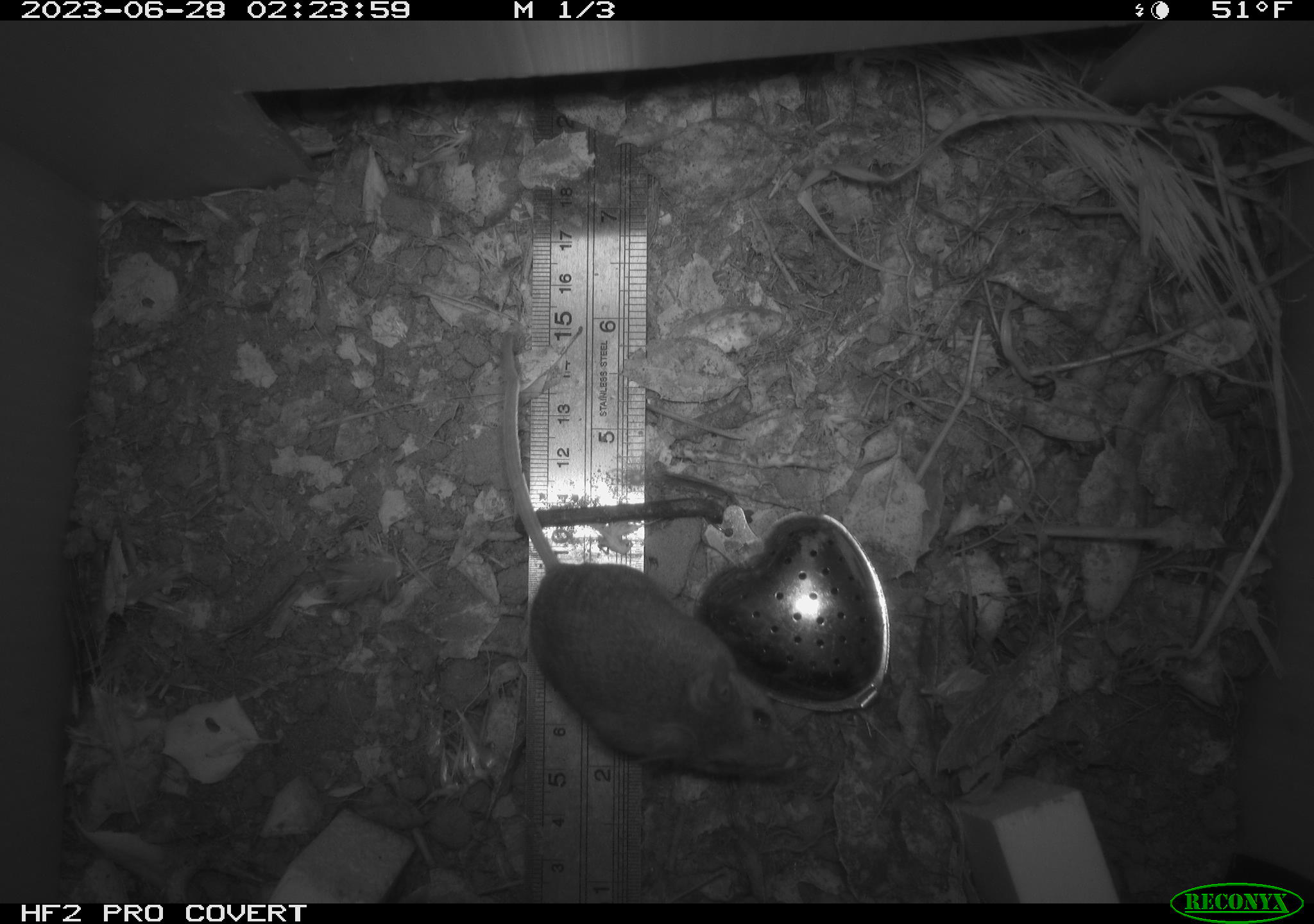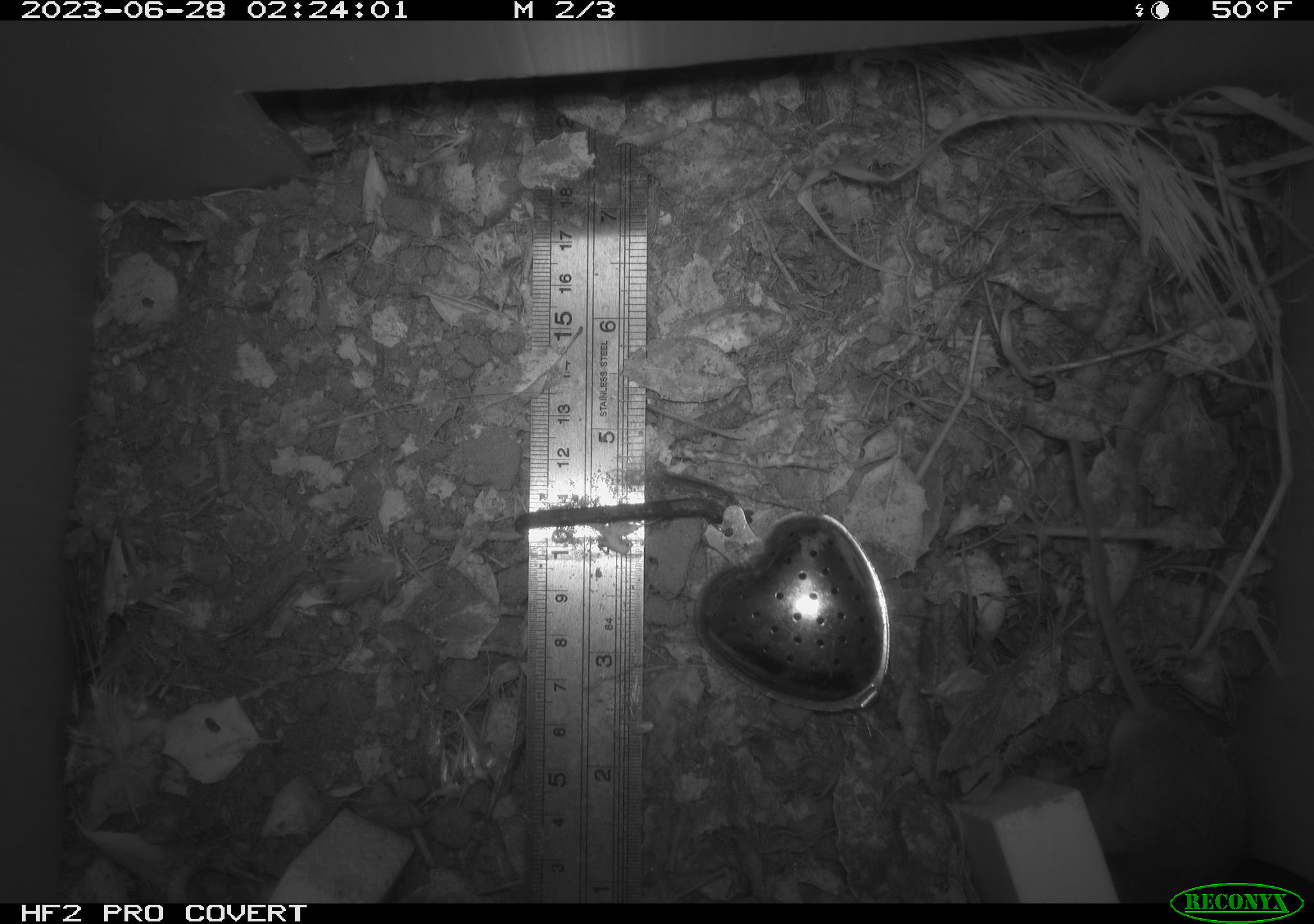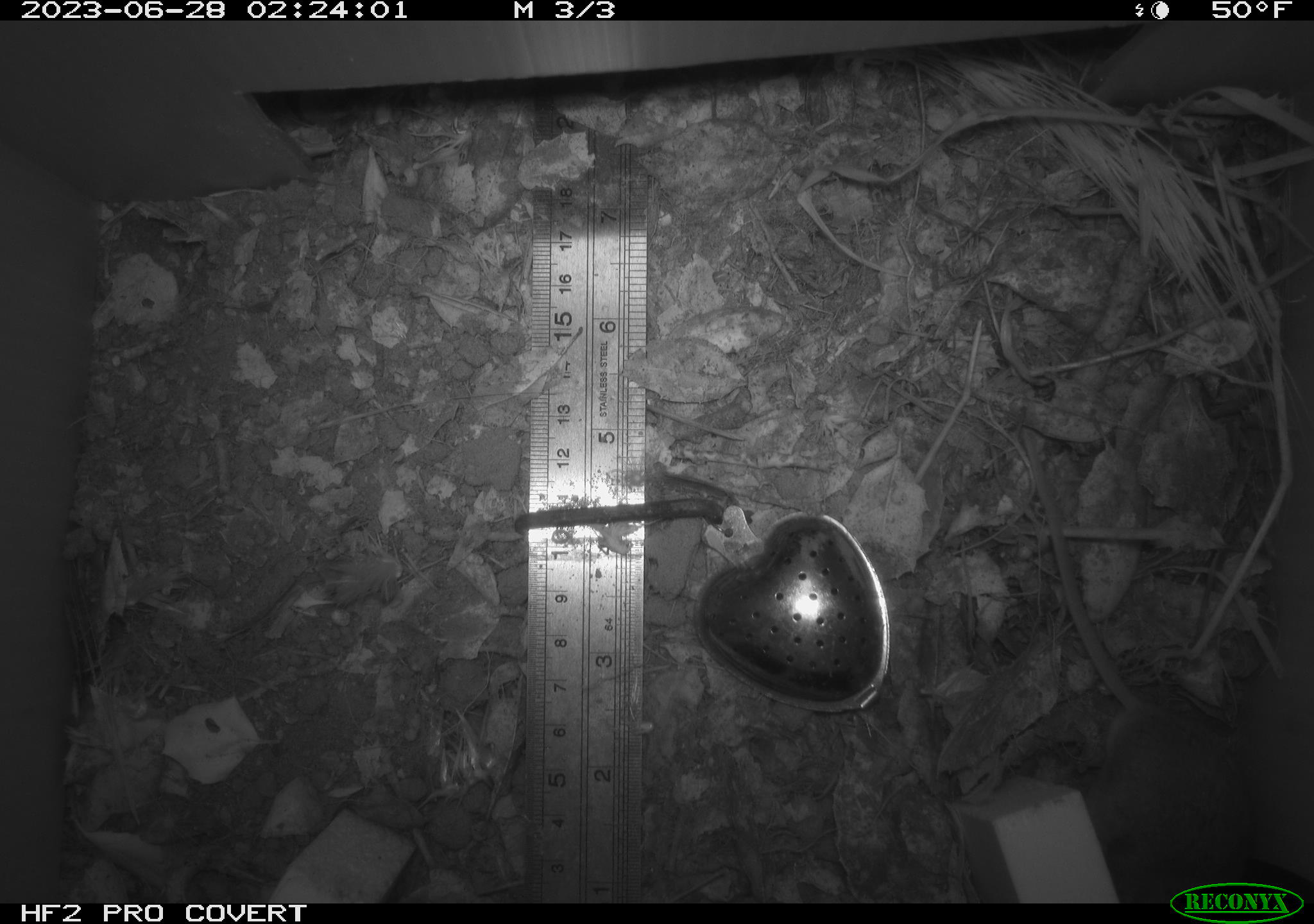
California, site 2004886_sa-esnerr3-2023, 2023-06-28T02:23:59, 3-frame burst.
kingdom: Animalia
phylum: Chordata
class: Mammalia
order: Rodentia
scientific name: Rodentia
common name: mouse species